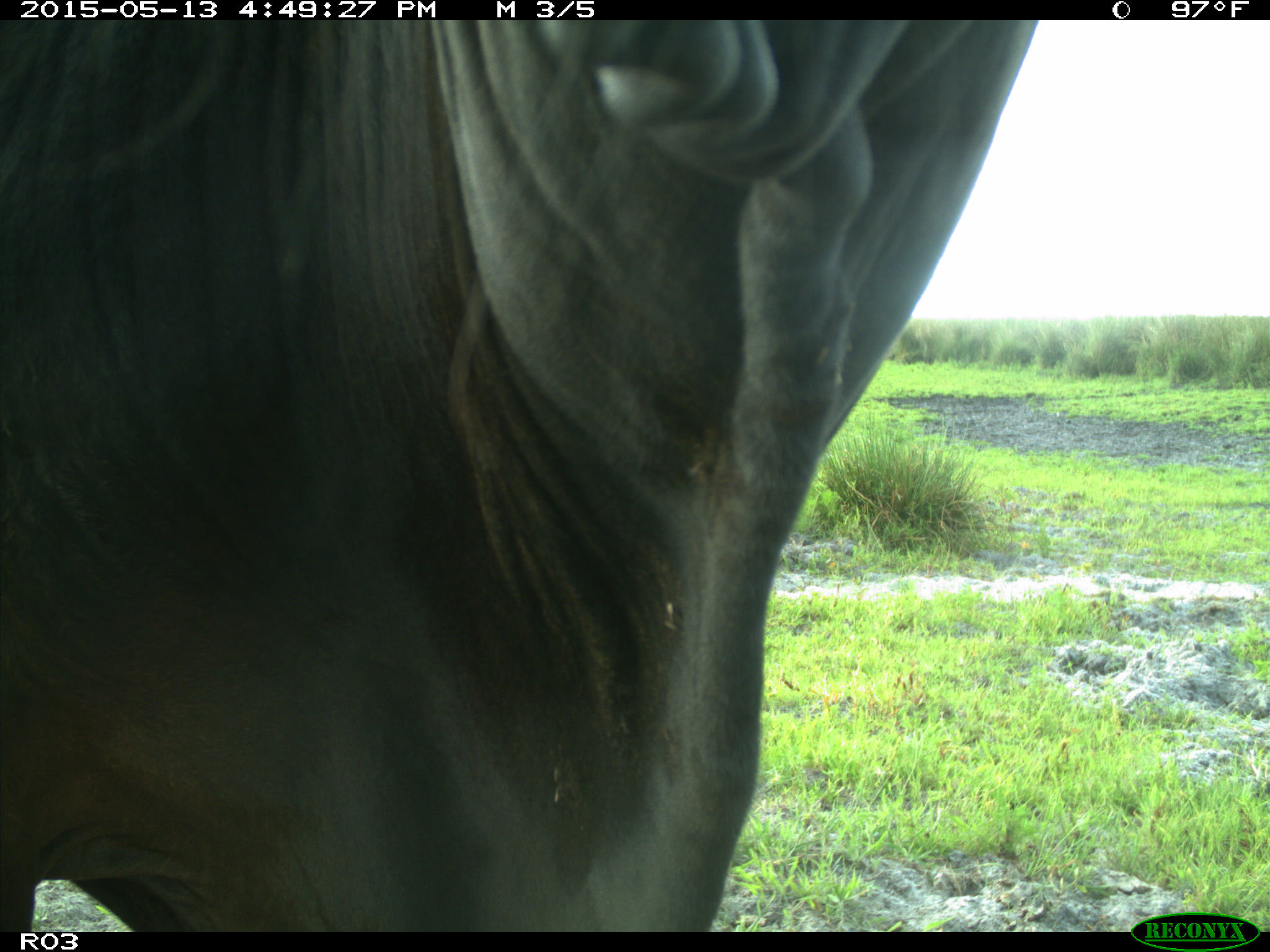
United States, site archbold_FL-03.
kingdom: Animalia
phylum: Chordata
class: Mammalia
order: Artiodactyla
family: Bovidae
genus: Bos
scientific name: Bos taurus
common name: domestic cow